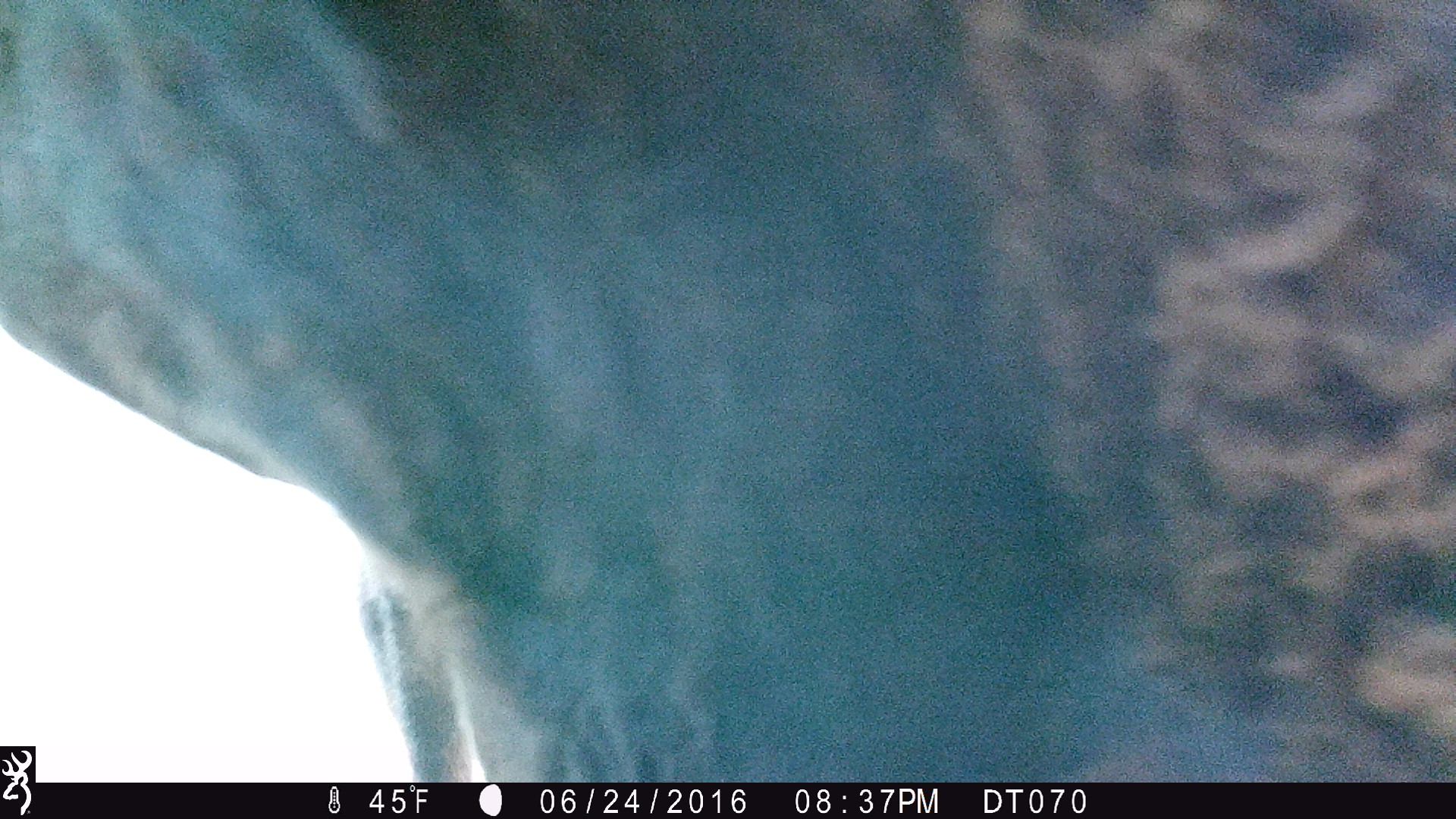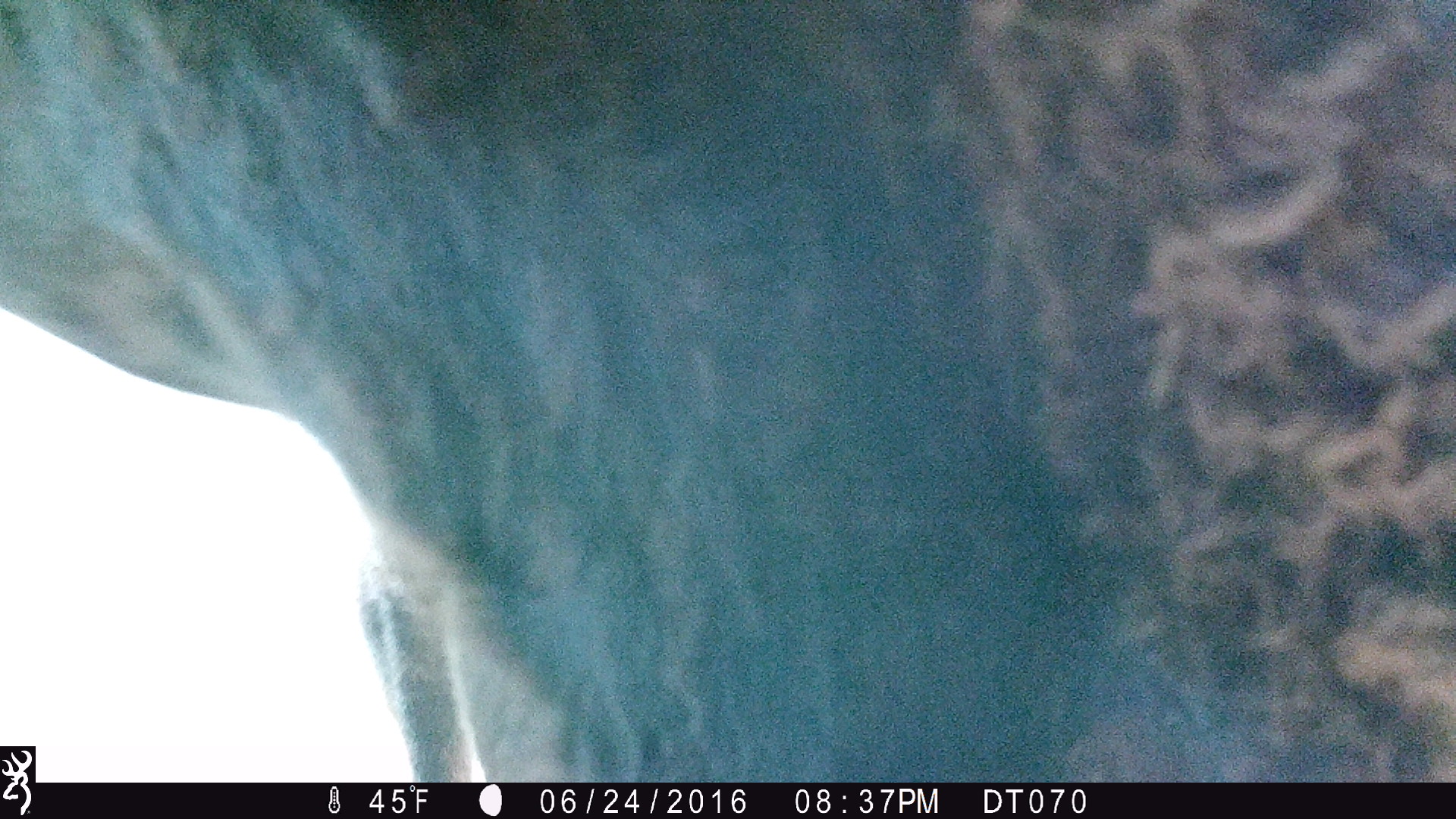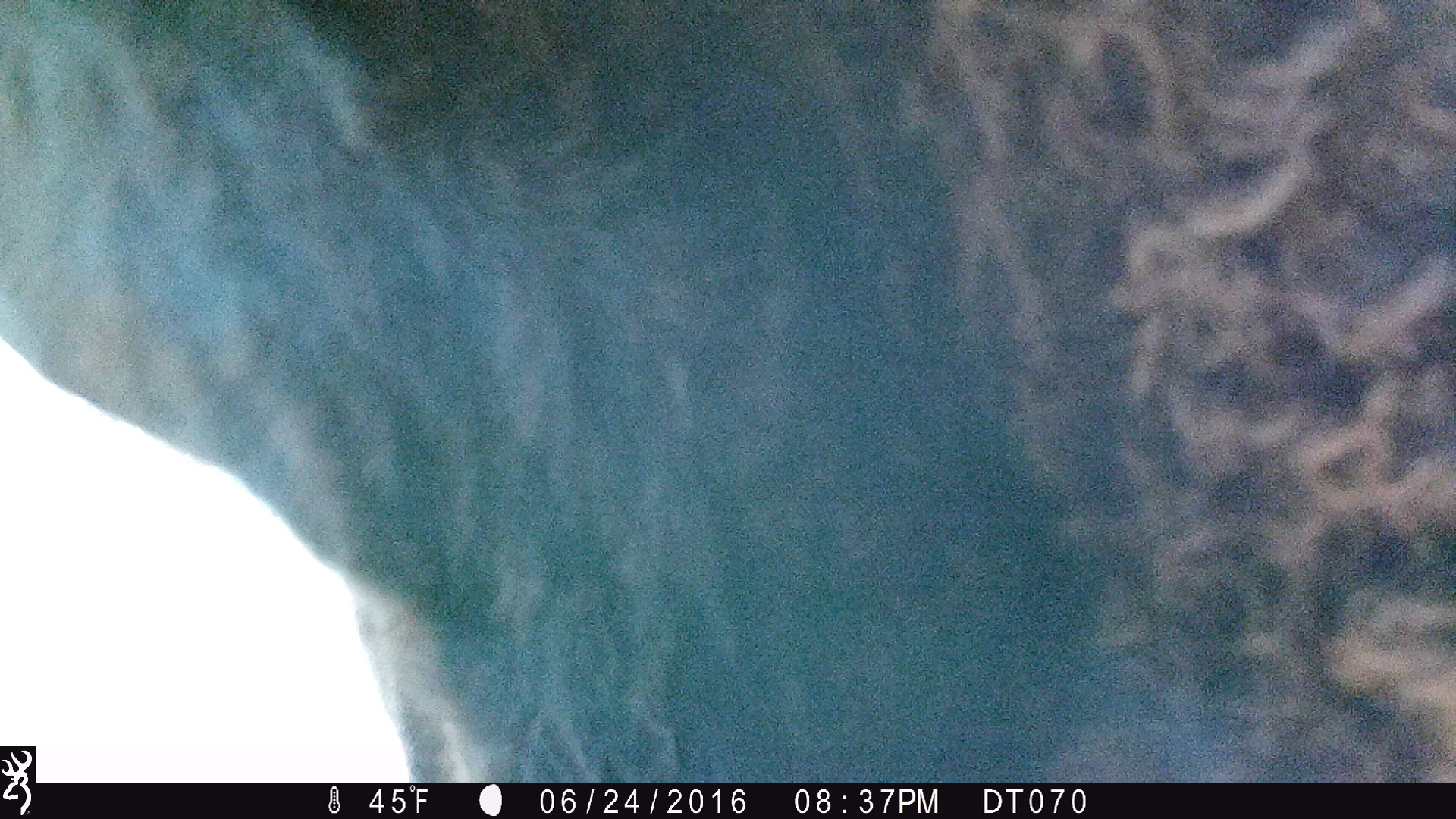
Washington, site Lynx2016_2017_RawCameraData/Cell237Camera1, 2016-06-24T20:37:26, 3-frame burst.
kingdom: Animalia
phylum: Chordata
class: Mammalia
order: Artiodactyla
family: Bovidae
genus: Bos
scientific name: Bos taurus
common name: domestic cattle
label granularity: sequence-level